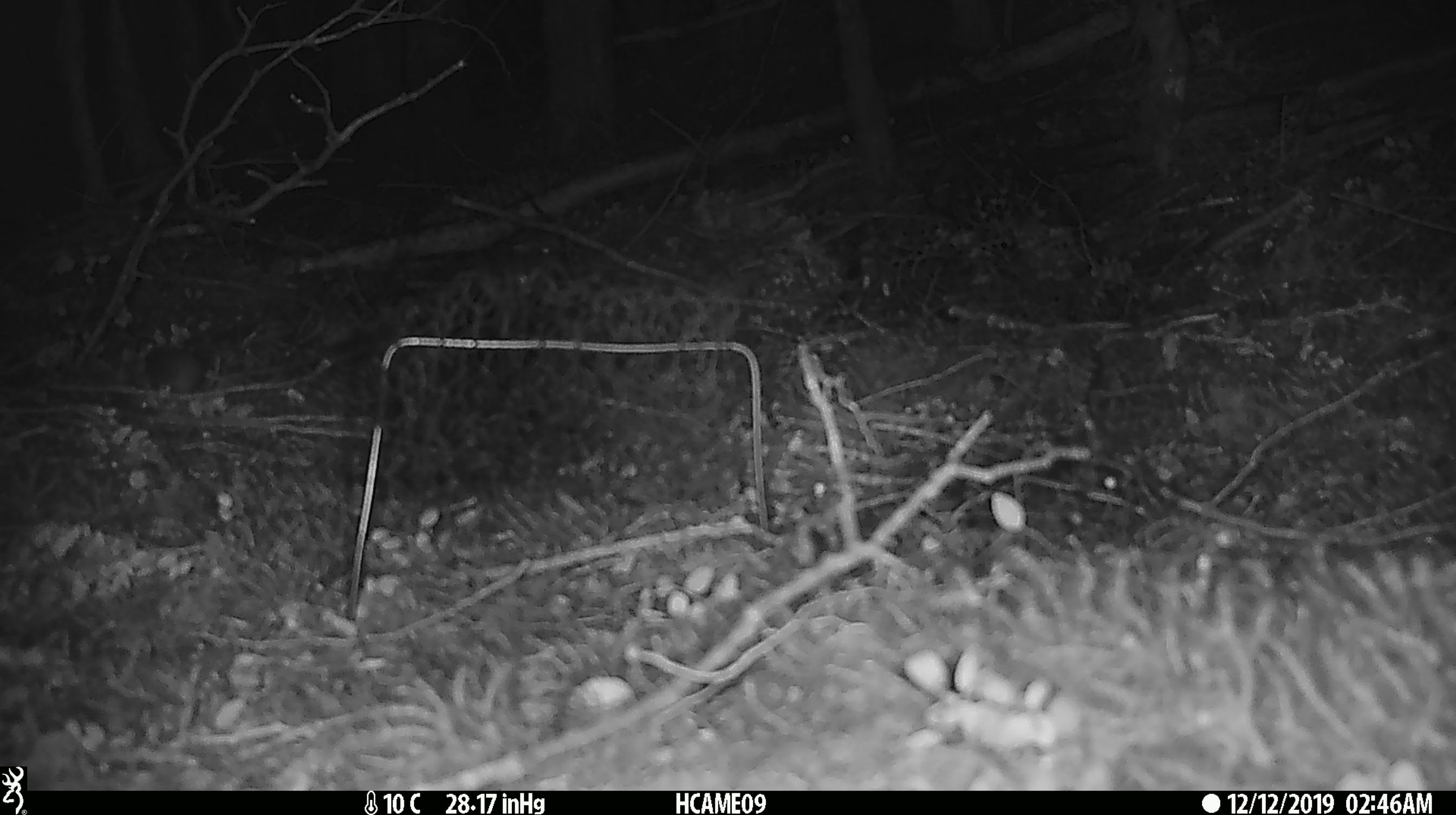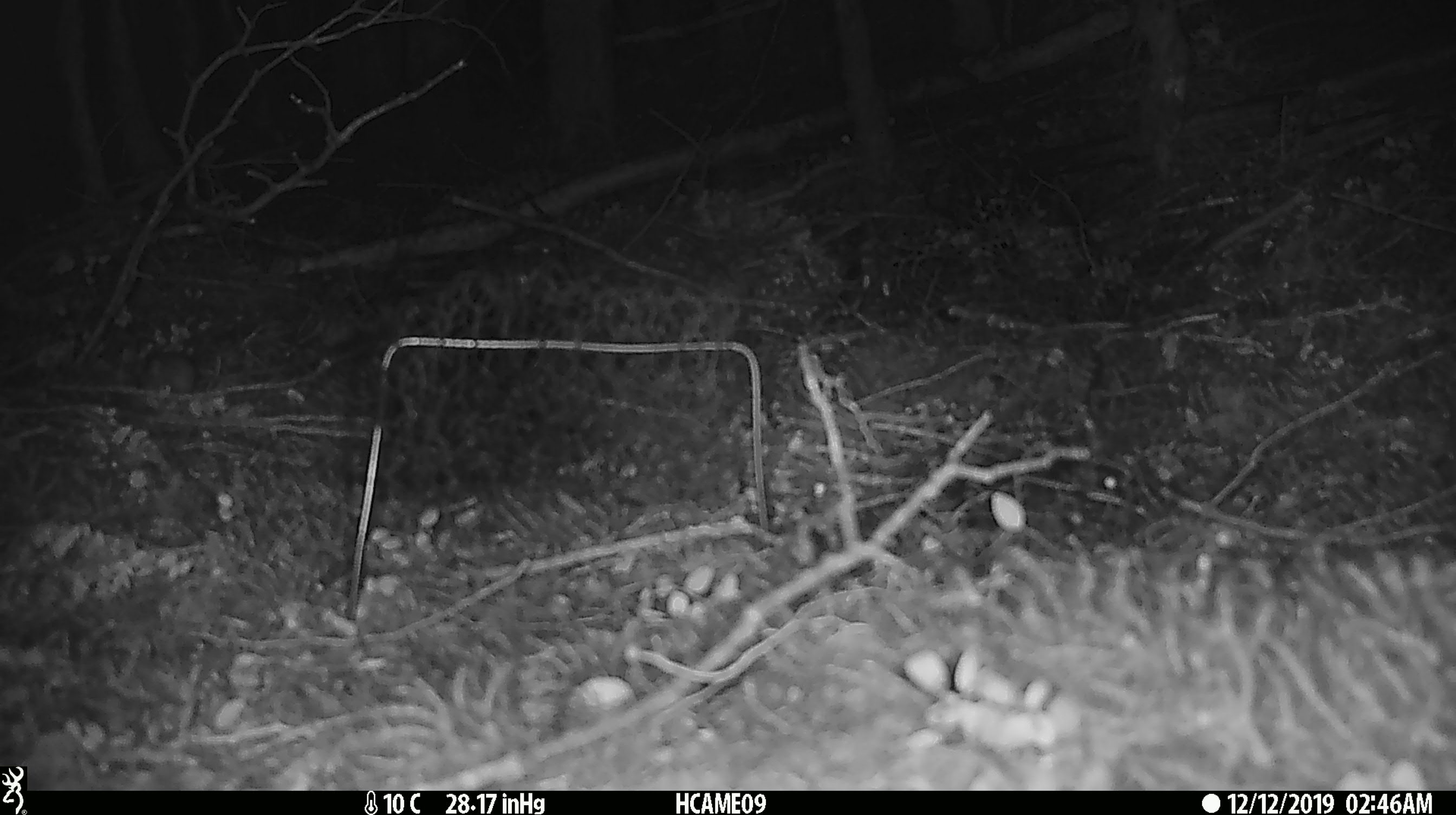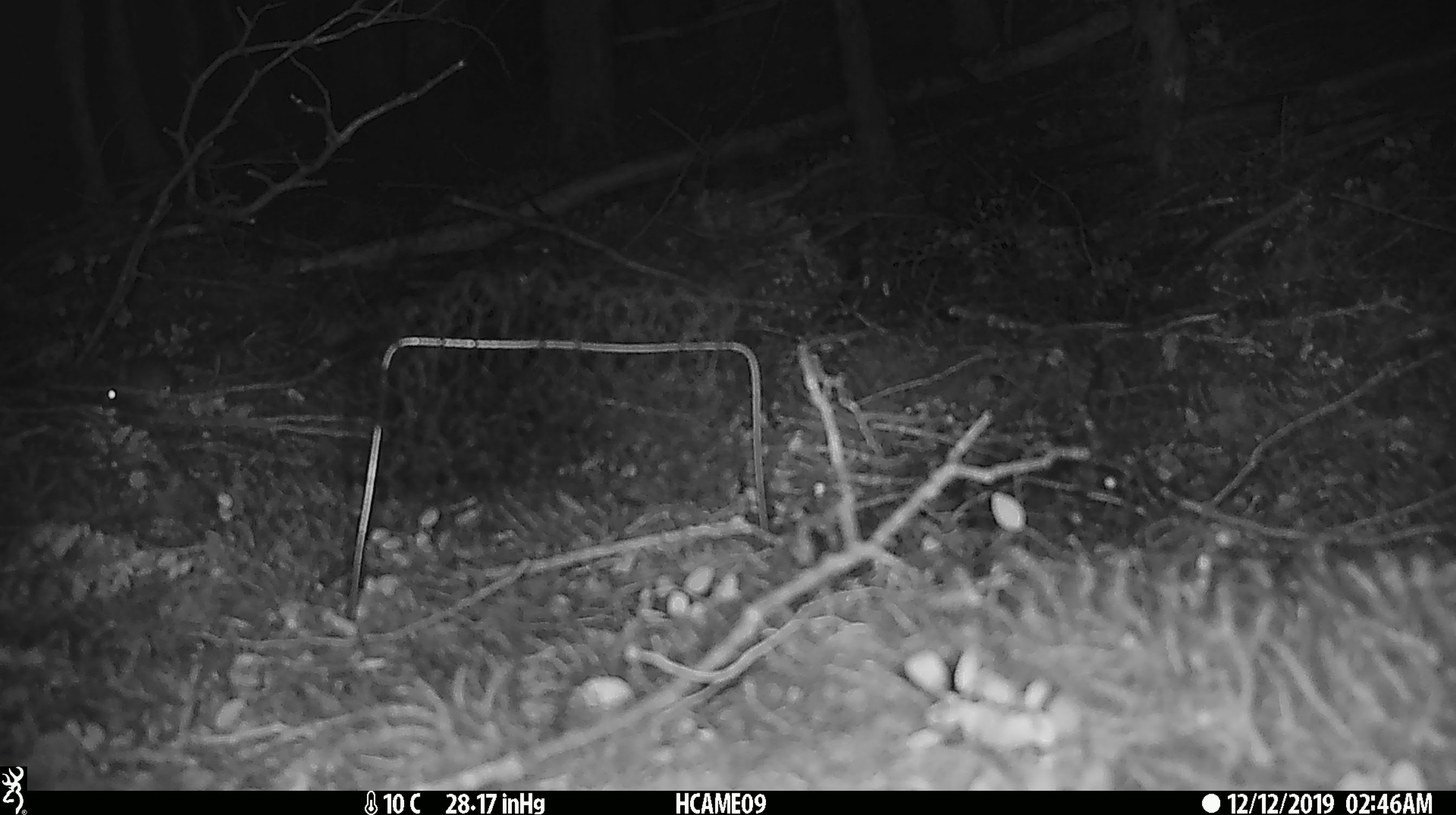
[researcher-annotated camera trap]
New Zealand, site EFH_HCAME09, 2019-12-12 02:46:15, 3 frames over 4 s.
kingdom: Animalia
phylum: Chordata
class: Mammalia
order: Rodentia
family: Muridae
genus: Mus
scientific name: Mus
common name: mouse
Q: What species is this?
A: Mouse (Mus).